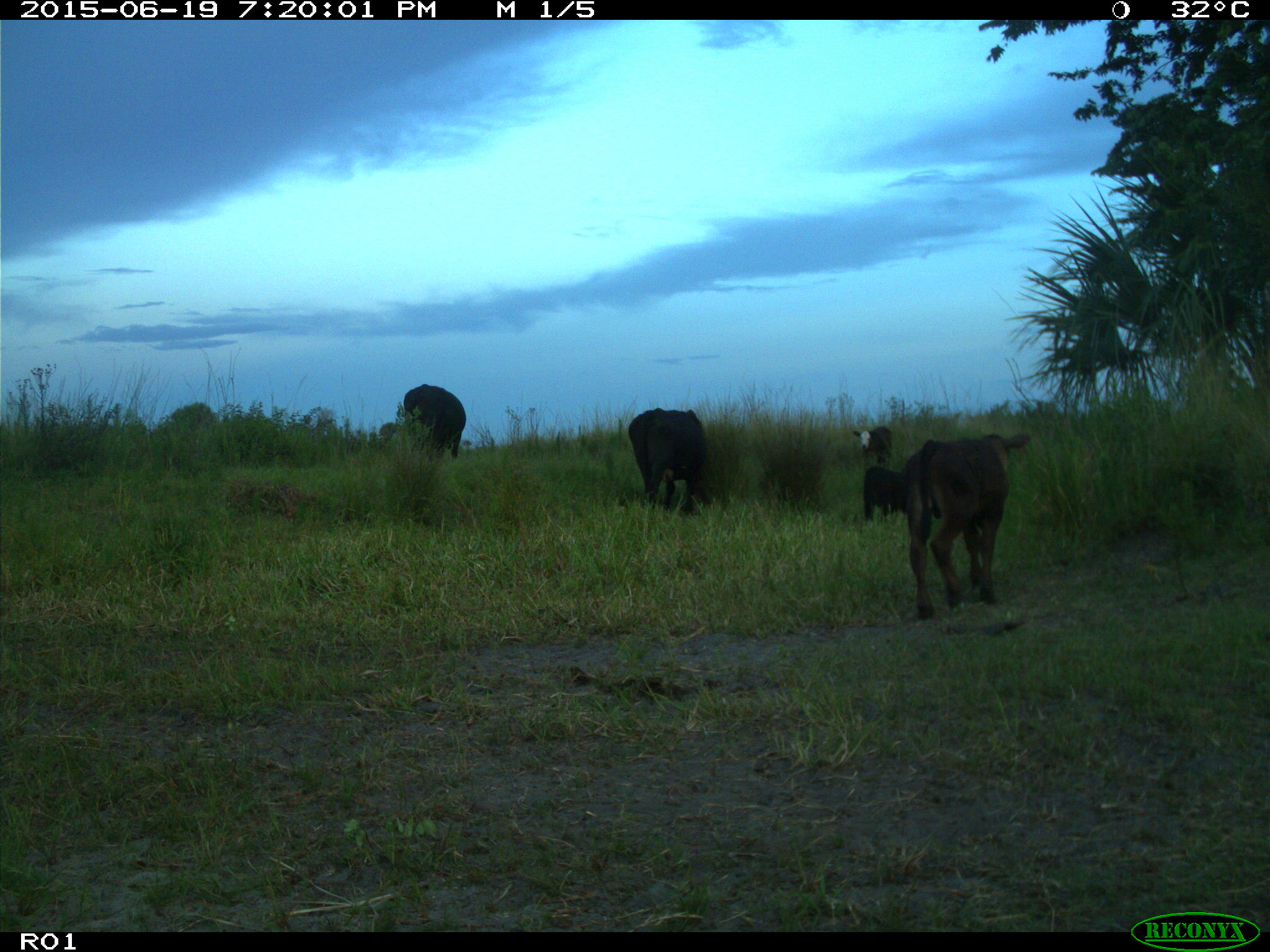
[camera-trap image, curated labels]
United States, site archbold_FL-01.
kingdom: Animalia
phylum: Chordata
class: Mammalia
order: Artiodactyla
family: Bovidae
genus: Bos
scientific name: Bos taurus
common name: domestic cow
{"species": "Bos taurus (domestic cow)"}